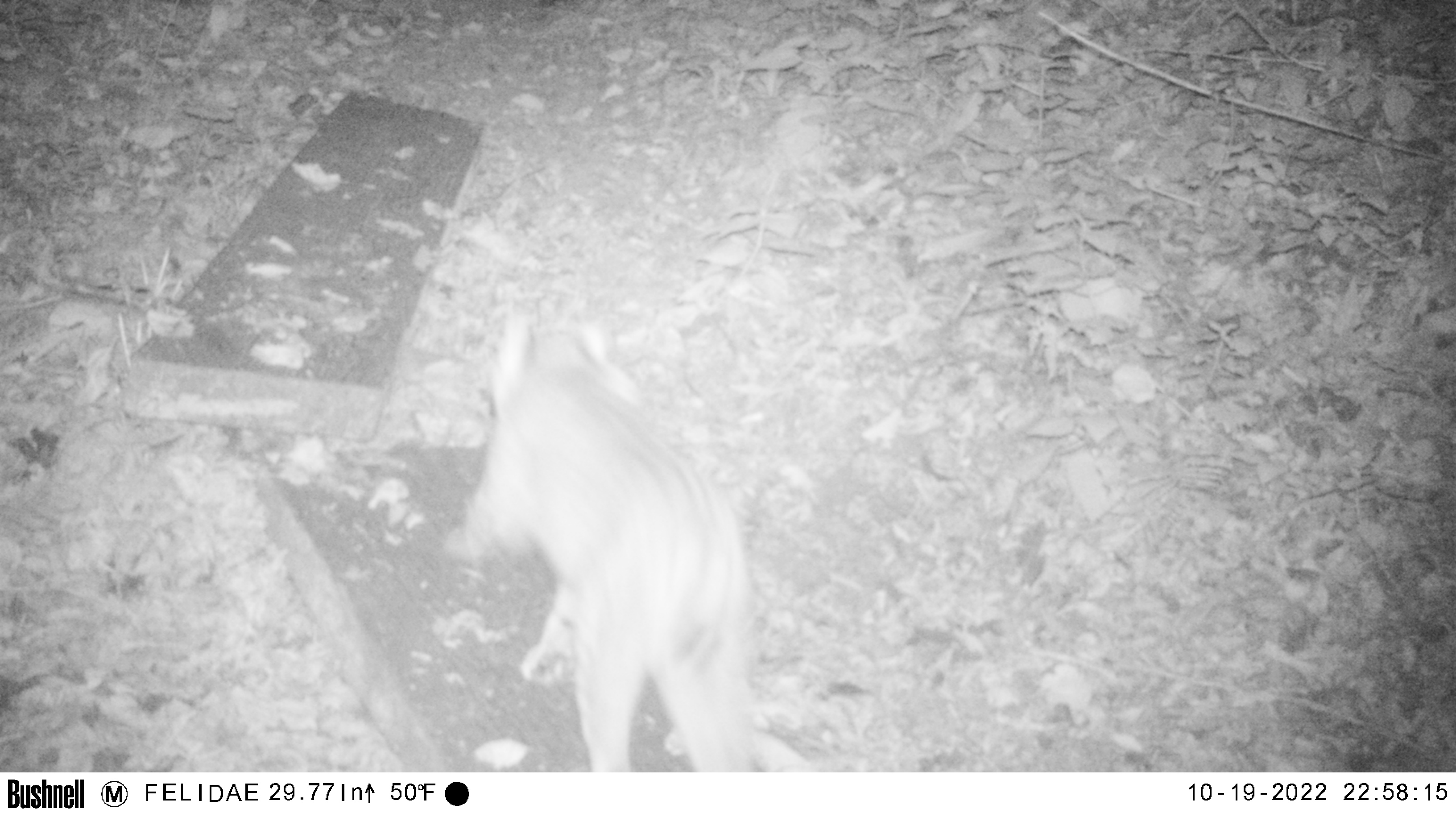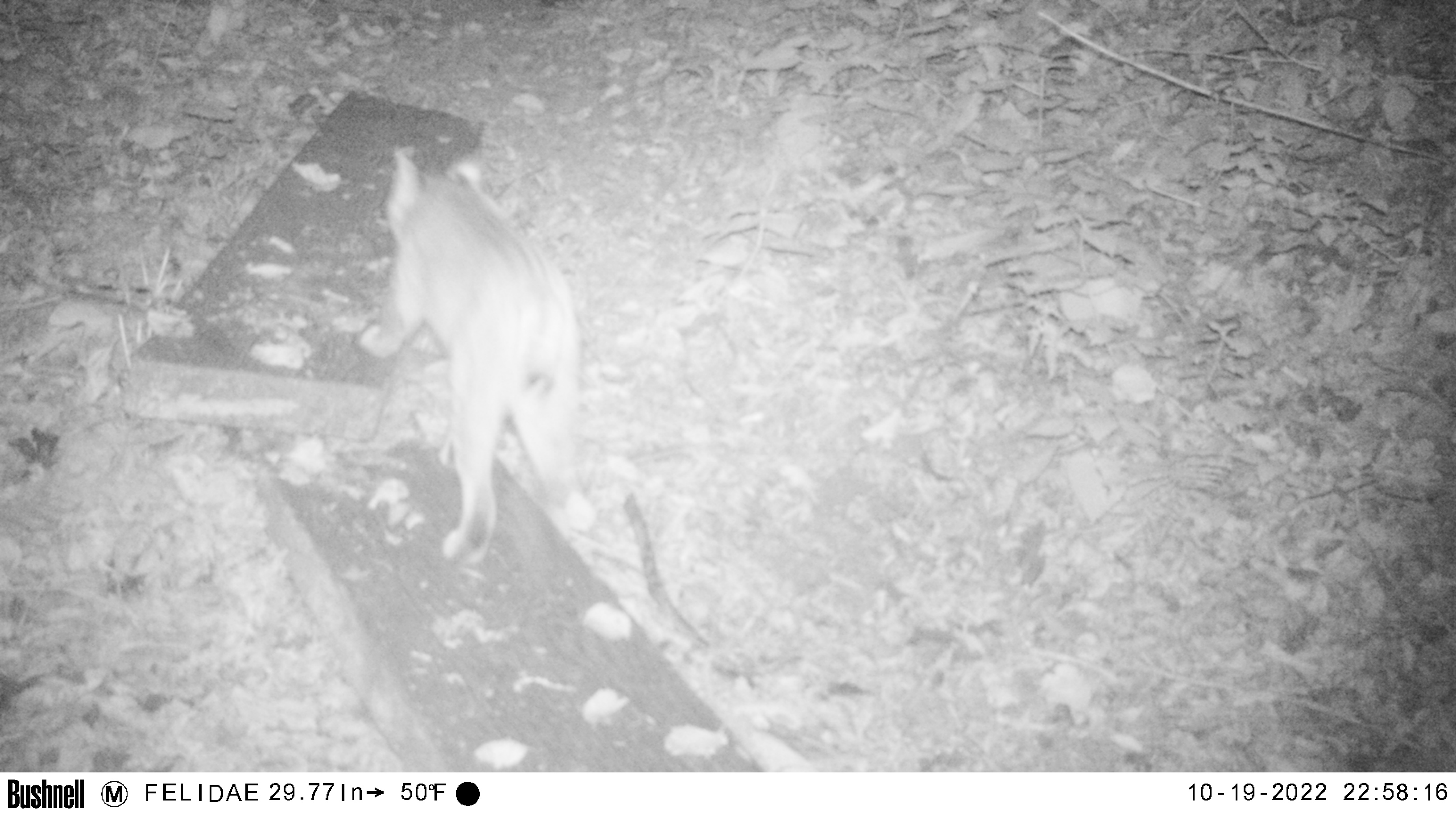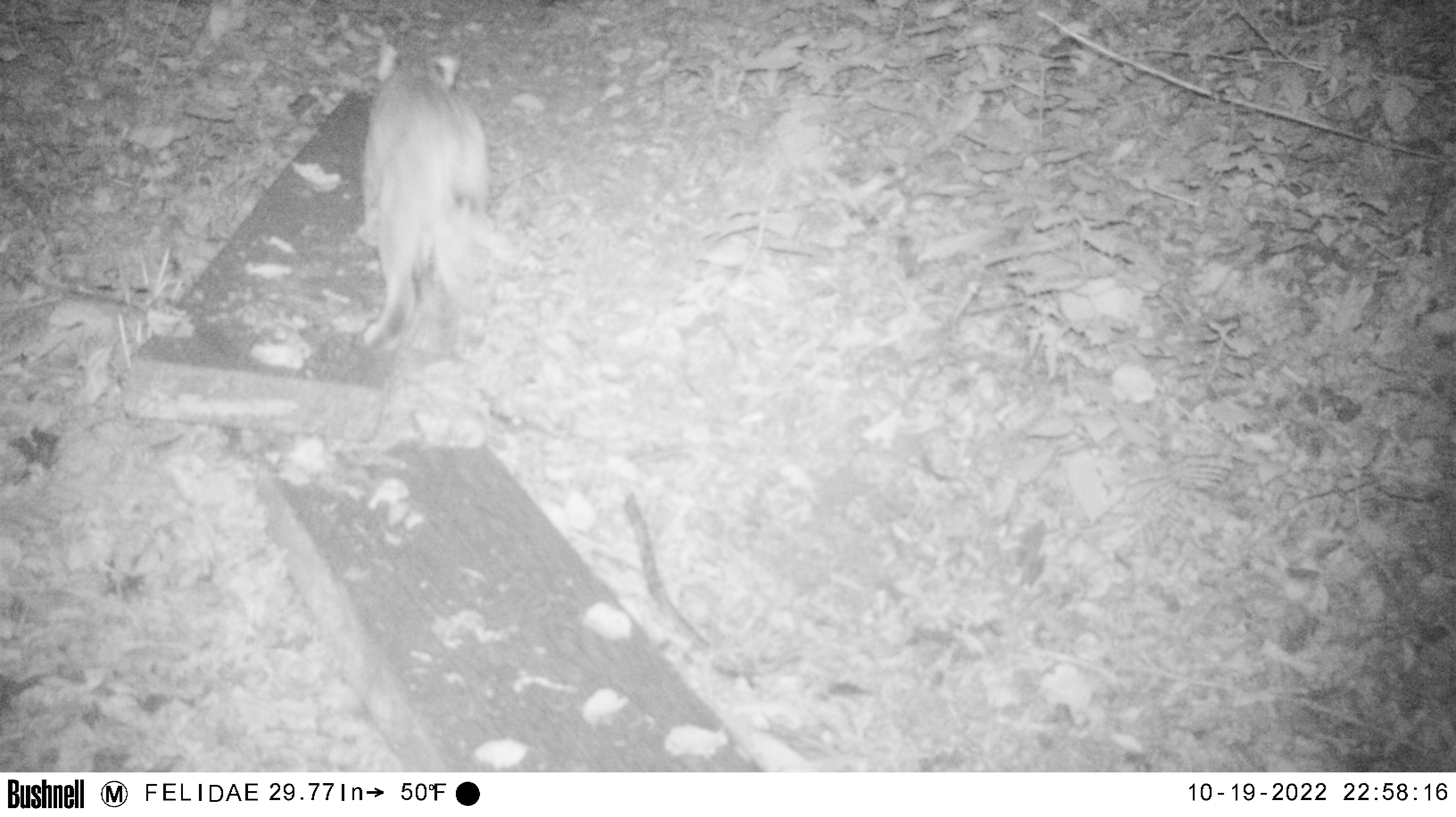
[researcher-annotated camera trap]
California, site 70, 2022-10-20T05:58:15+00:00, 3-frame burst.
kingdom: Animalia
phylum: Chordata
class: Mammalia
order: Carnivora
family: Felidae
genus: Lynx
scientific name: Lynx rufus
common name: bobcat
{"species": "bobcat (Lynx rufus)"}